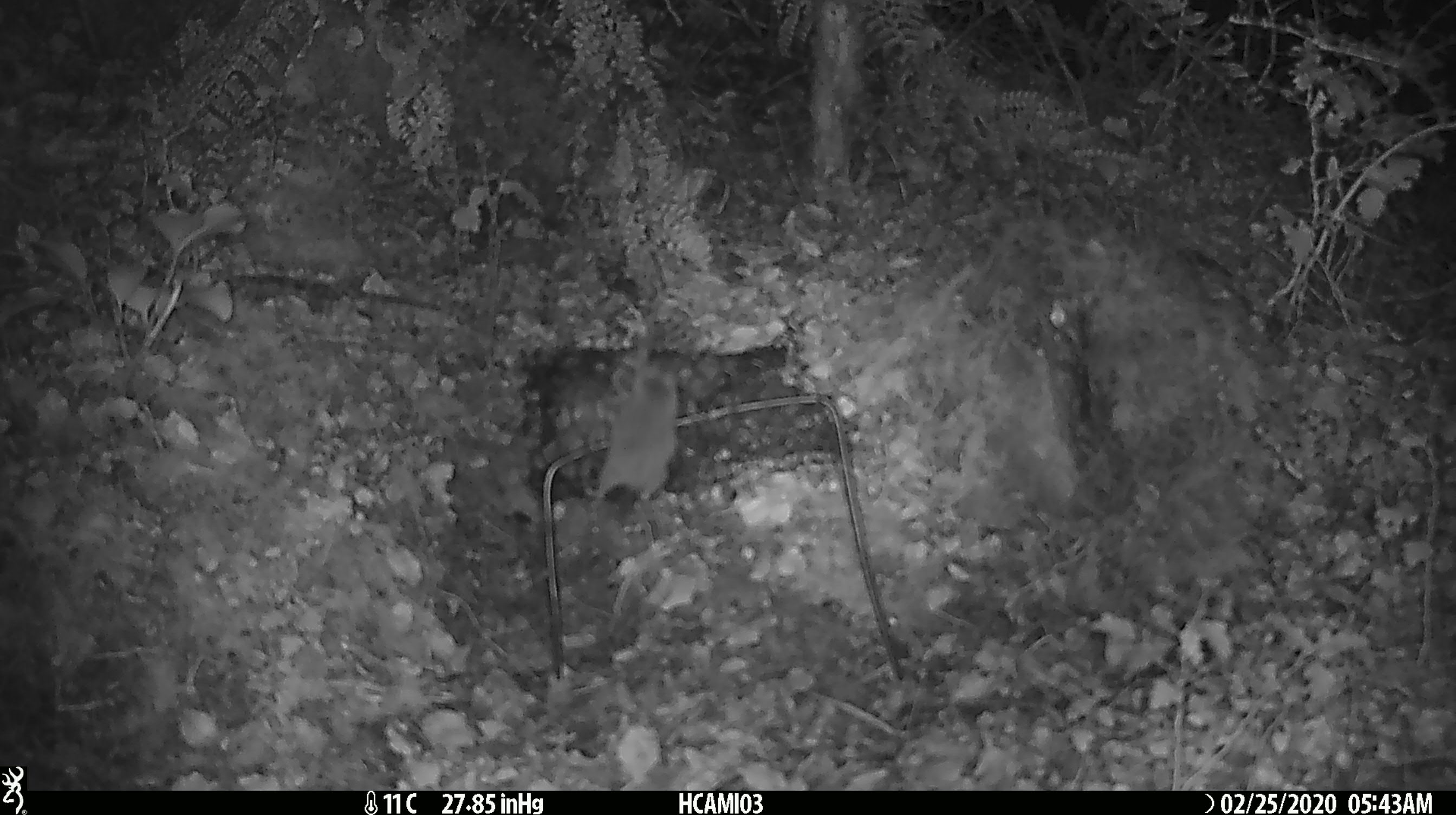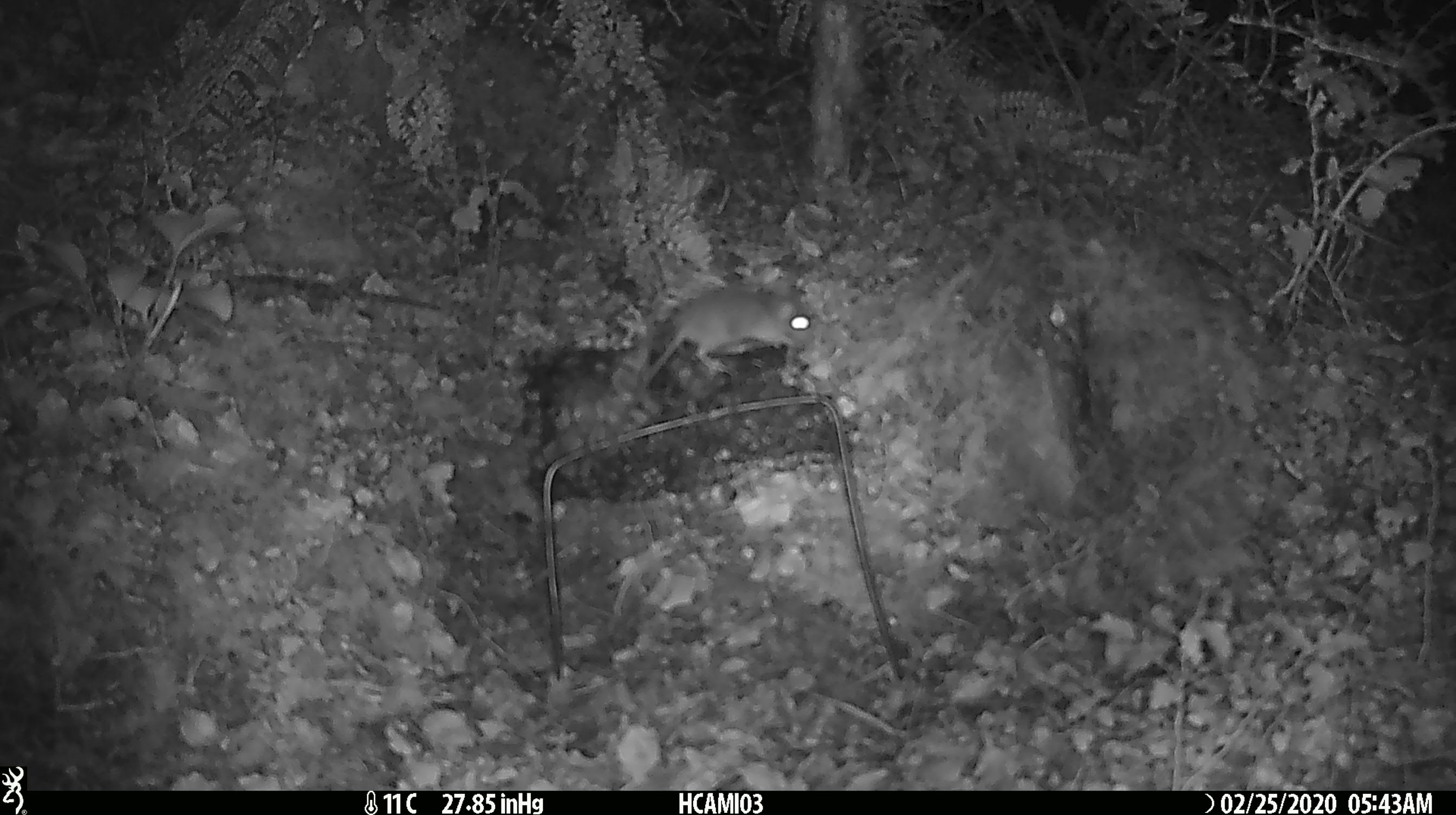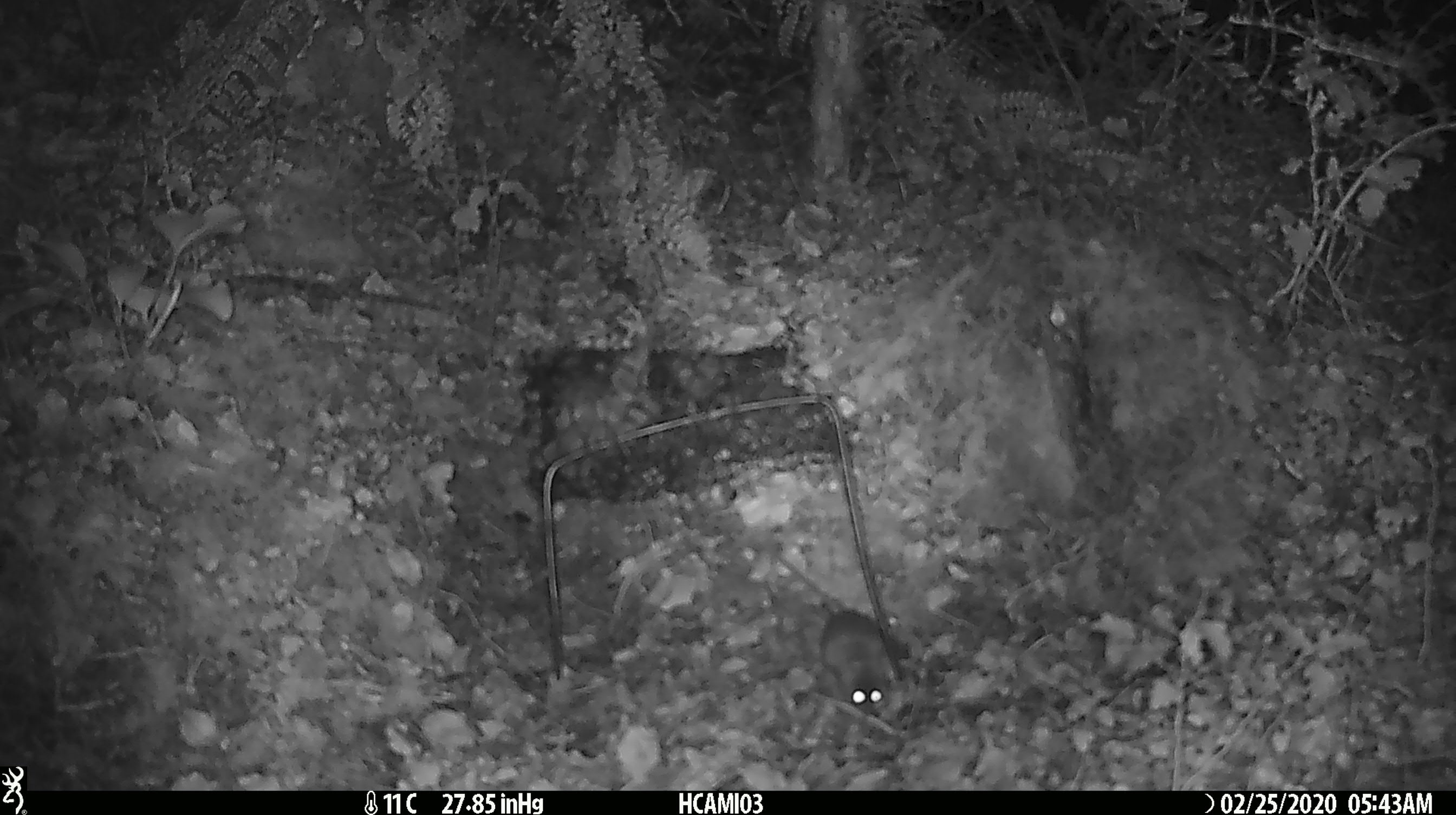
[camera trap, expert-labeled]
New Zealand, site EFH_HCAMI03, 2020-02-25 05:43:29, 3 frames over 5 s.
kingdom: Animalia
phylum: Chordata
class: Mammalia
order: Rodentia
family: Muridae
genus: Mus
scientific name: Mus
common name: mouse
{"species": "mouse (Mus)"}